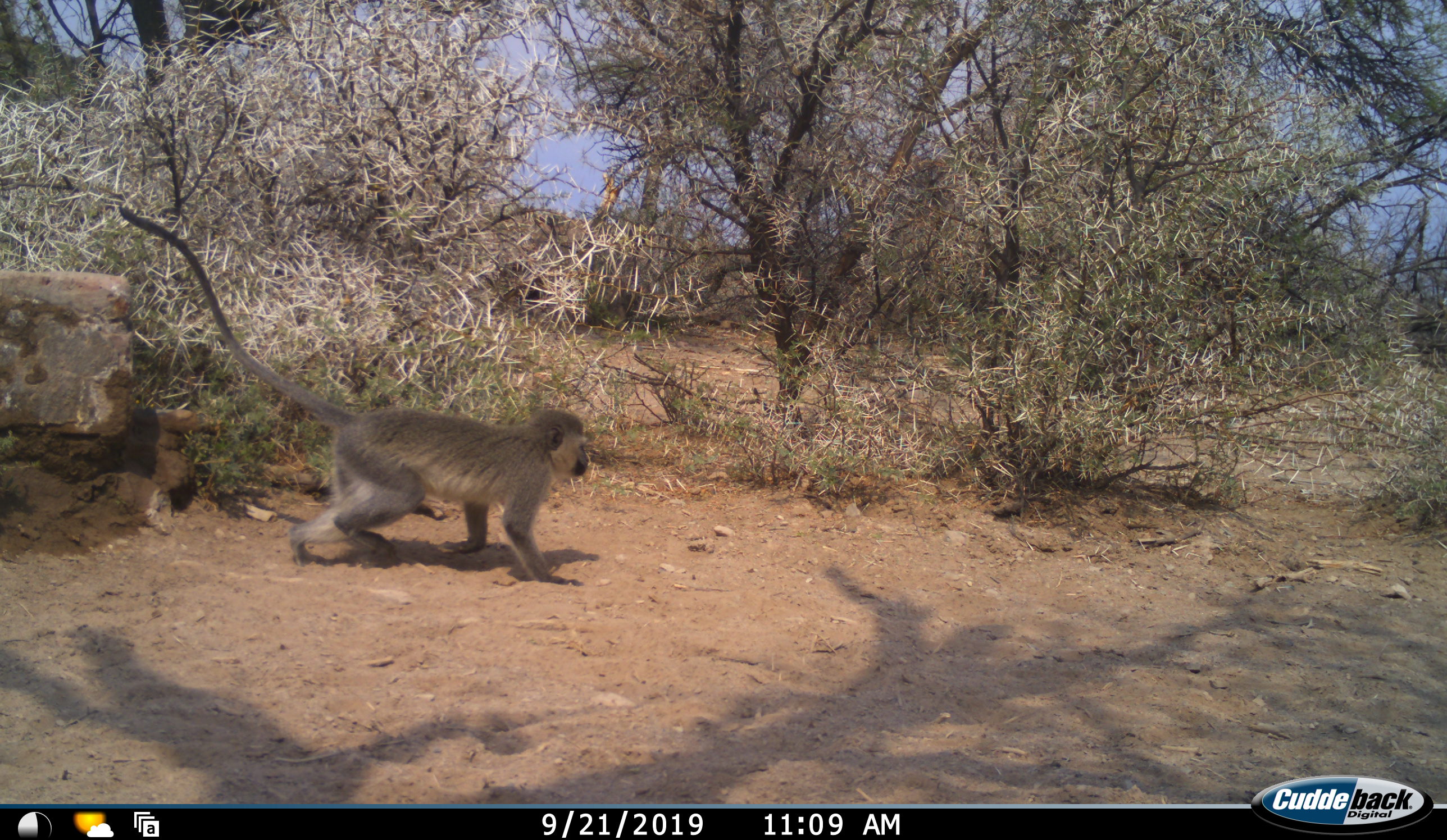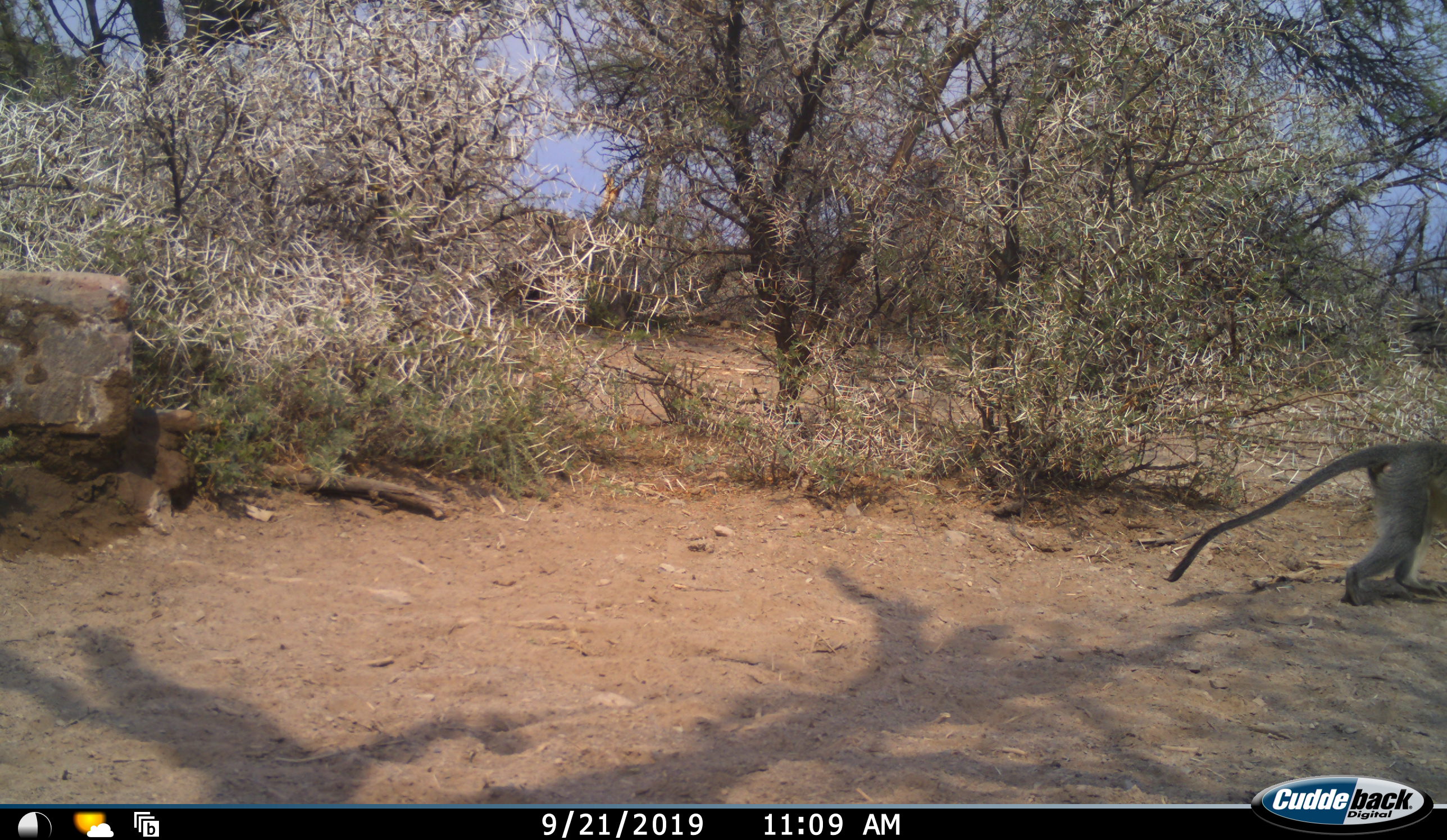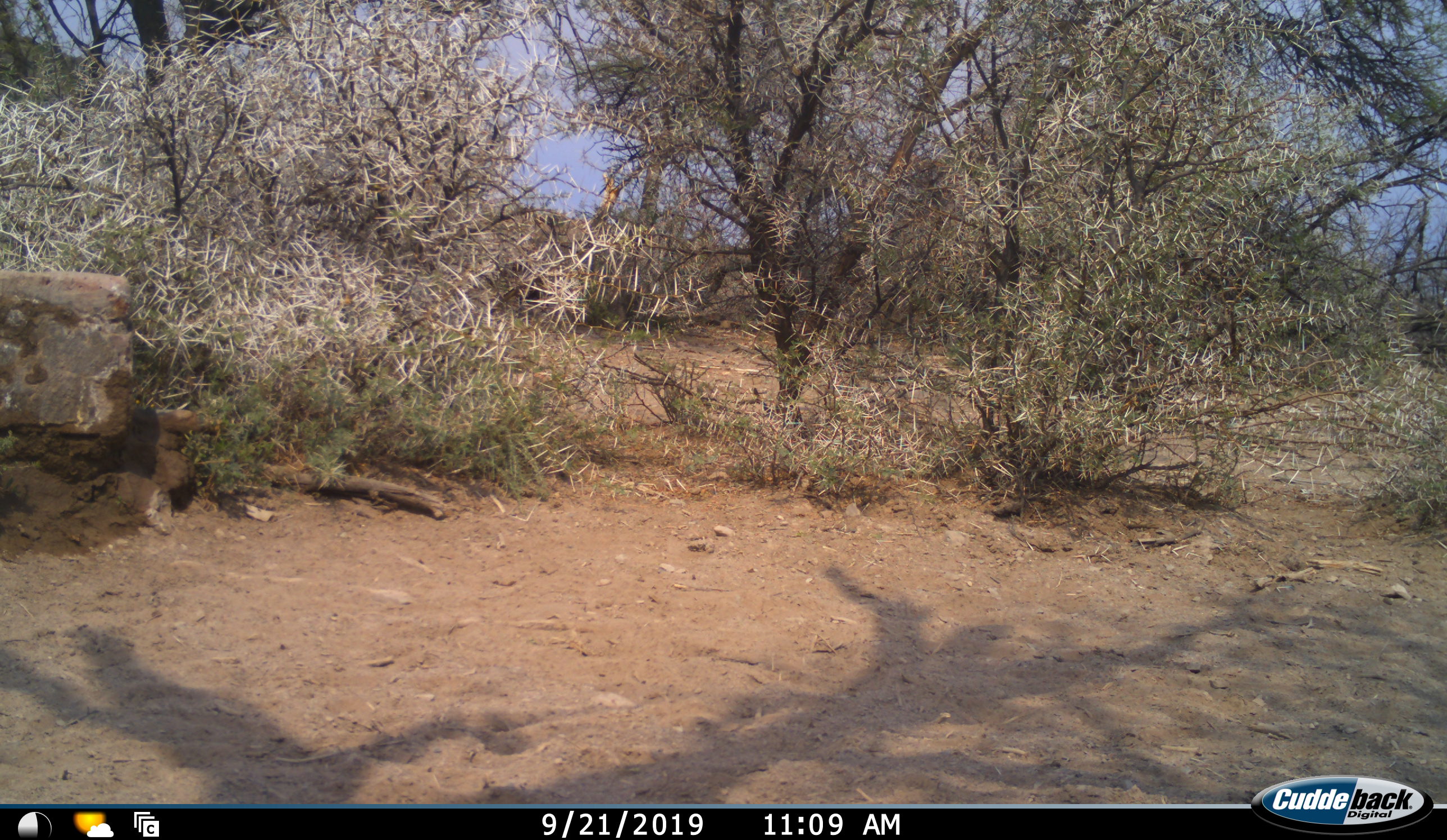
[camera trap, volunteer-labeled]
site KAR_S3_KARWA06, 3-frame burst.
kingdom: Animalia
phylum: Chordata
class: Mammalia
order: Primates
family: Cercopithecidae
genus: Chlorocebus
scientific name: Chlorocebus pygerythrus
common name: vervet monkey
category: monkeyvervet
Monkeyvervet (vervet monkey) (Chlorocebus pygerythrus), count 1. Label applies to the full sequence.